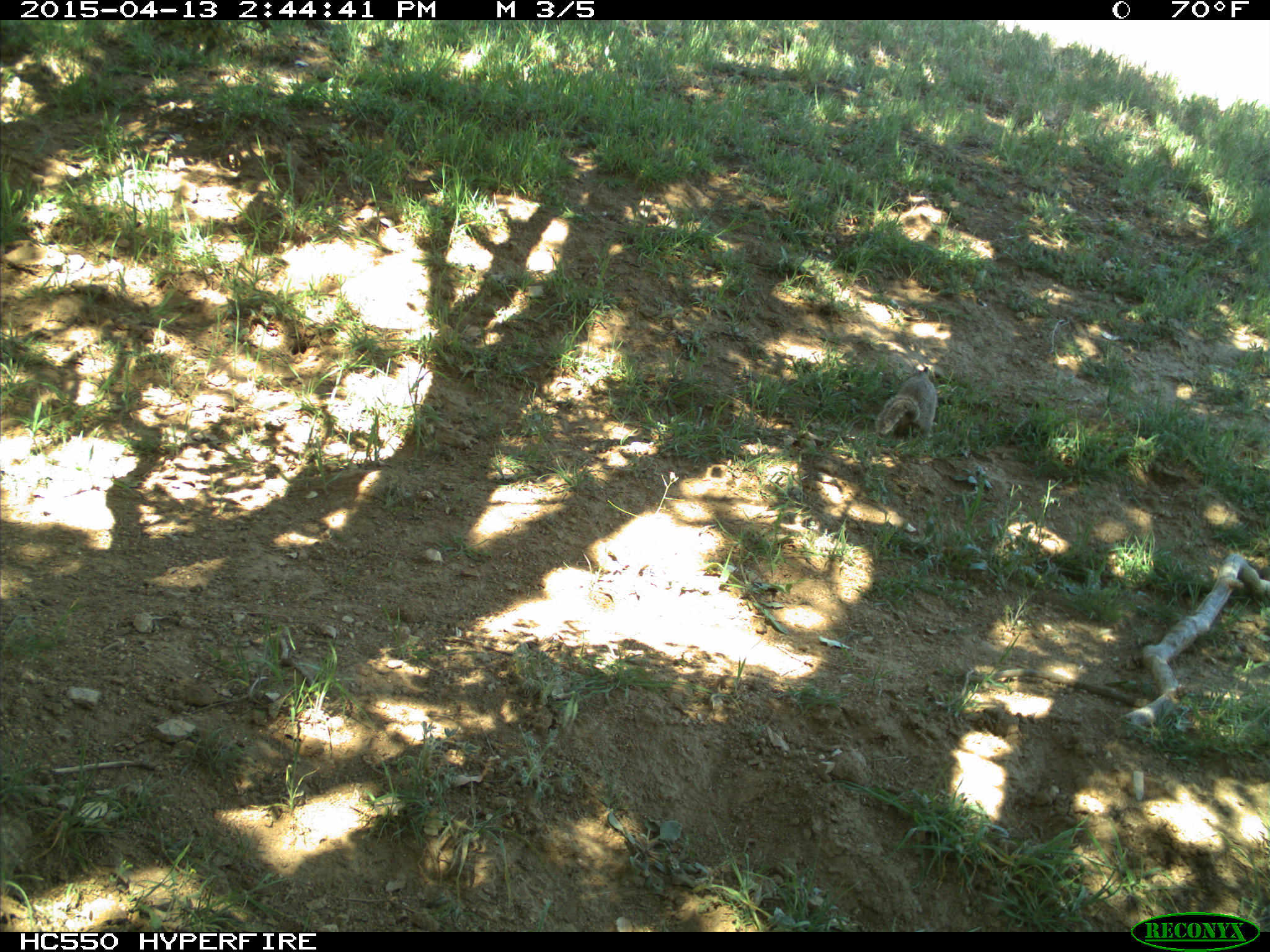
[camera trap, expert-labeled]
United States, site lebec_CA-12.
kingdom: Animalia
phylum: Chordata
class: Mammalia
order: Rodentia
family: Sciuridae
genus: Otospermophilus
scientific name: Otospermophilus beecheyi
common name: california ground squirrel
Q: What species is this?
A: Otospermophilus beecheyi (california ground squirrel).